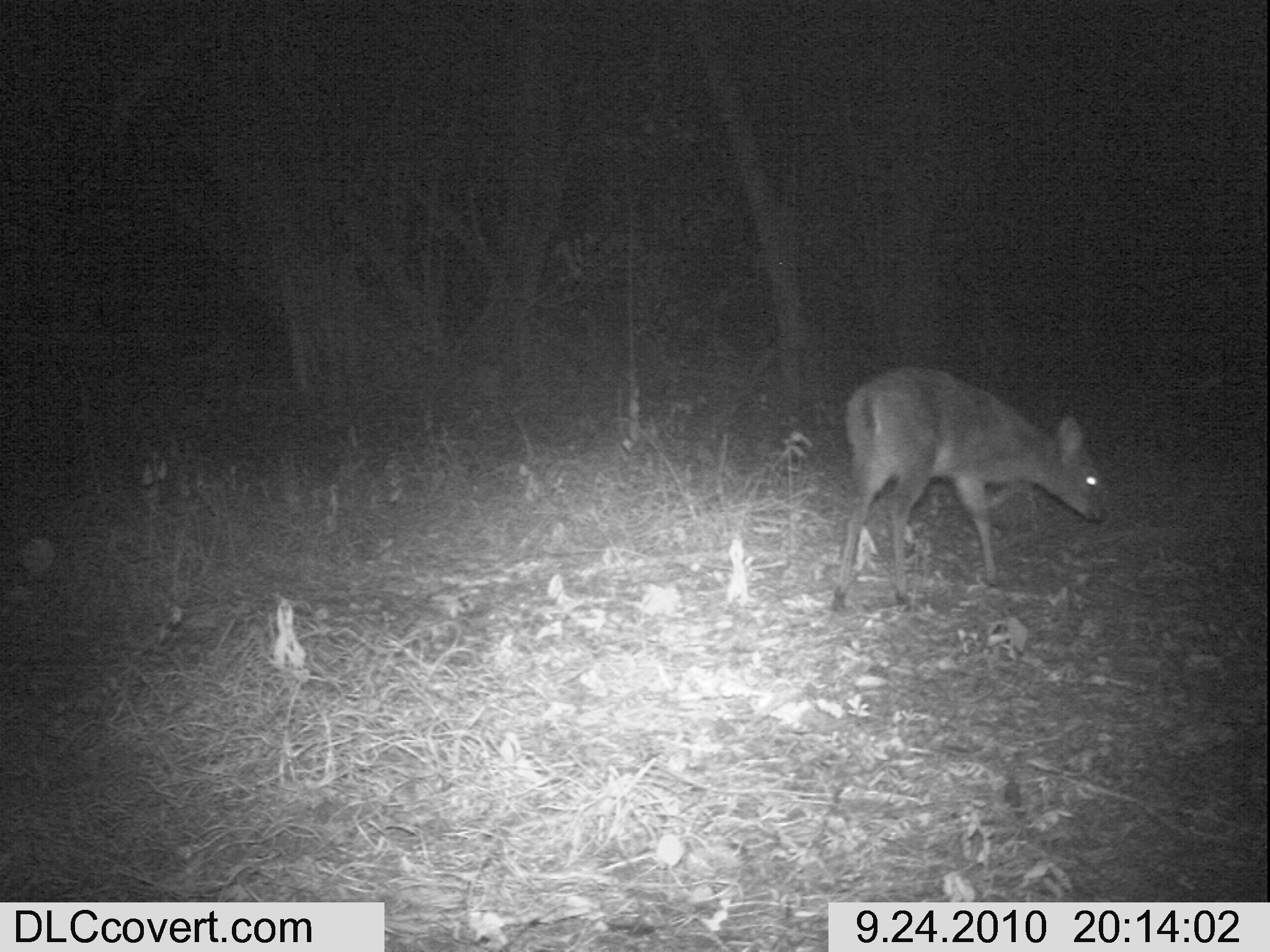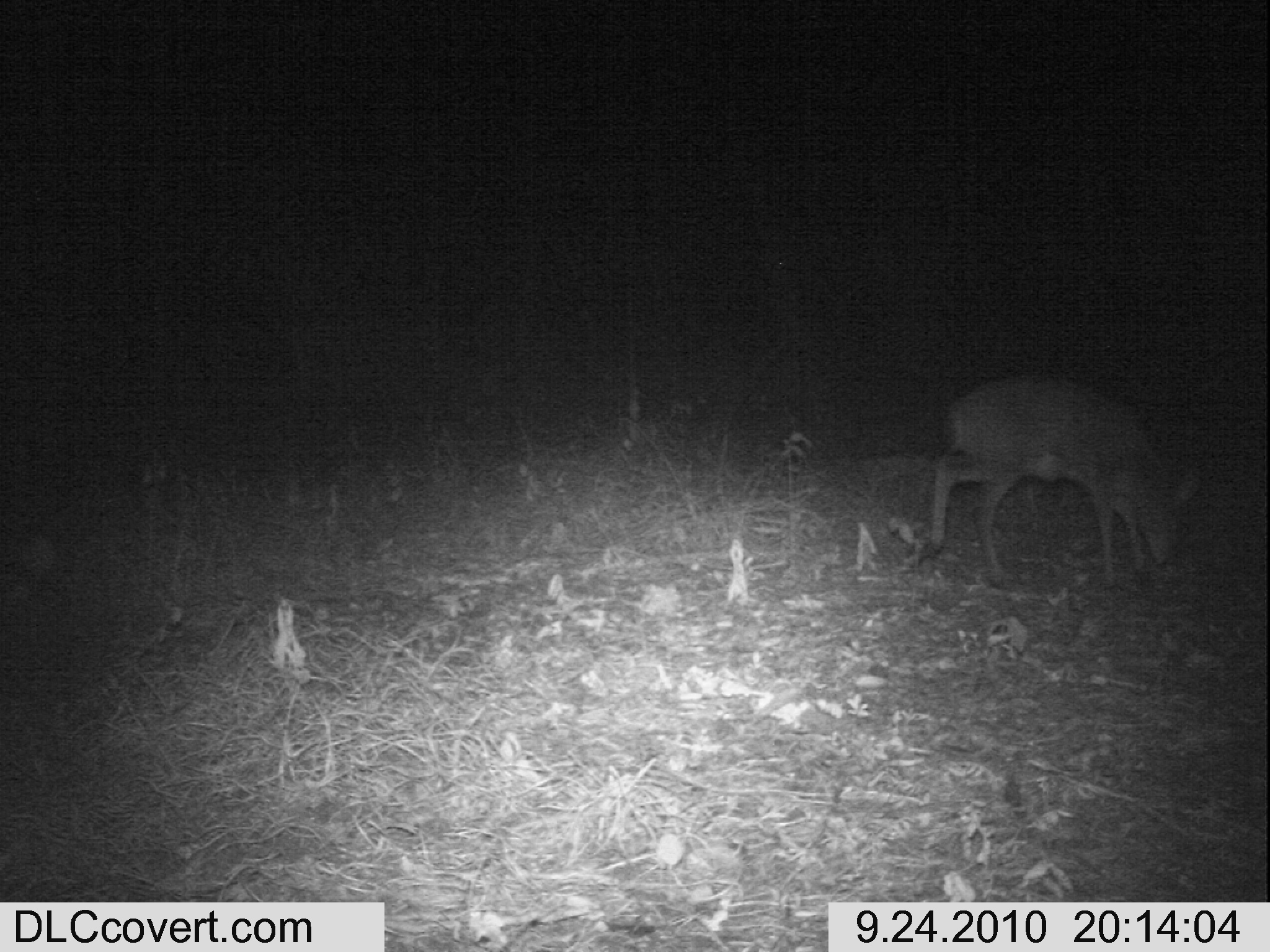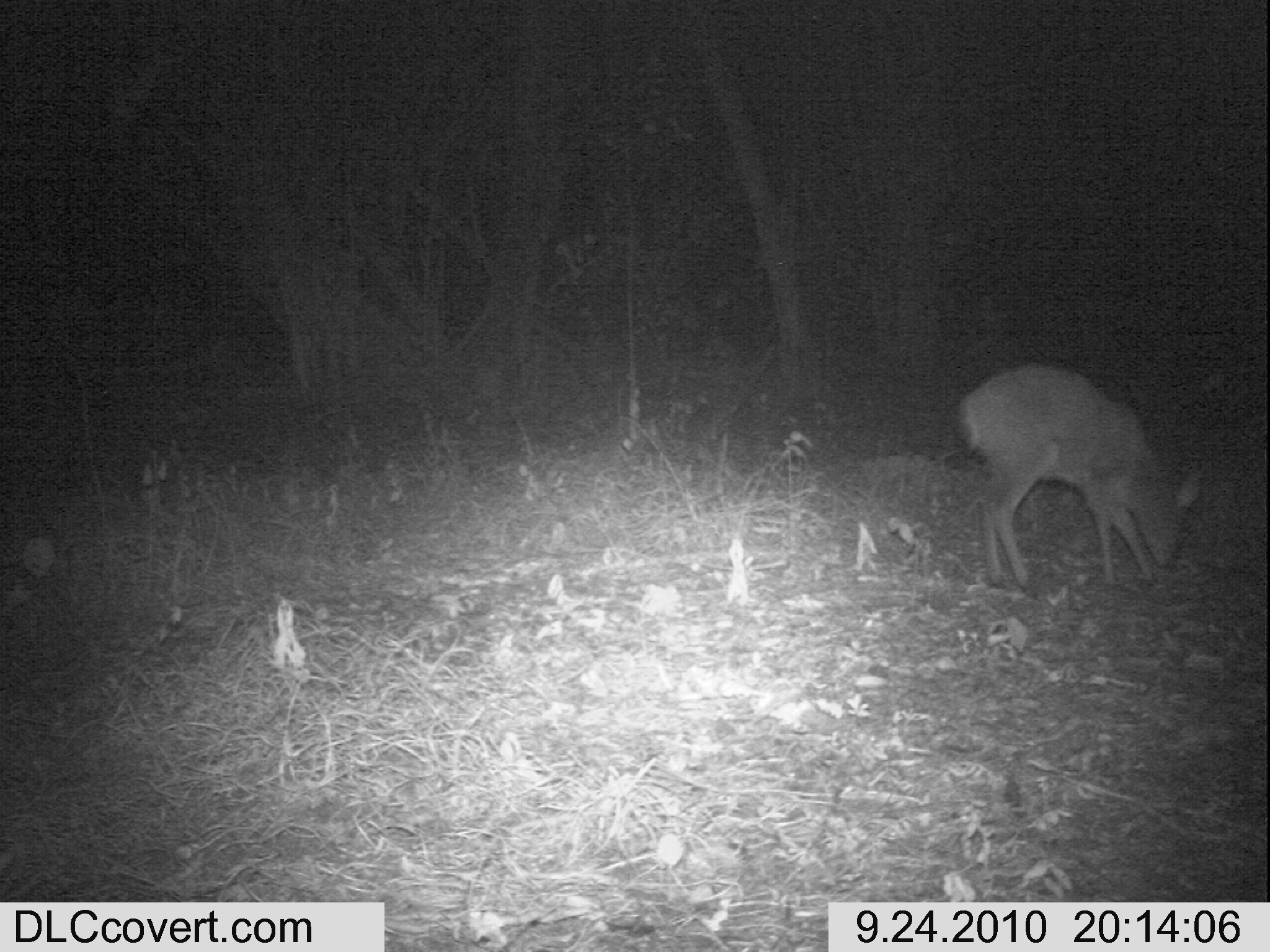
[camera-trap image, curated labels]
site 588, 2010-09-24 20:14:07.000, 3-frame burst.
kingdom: Animalia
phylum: Chordata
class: Mammalia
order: Artiodactyla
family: Bovidae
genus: Sylvicapra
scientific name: Sylvicapra grimmia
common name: bush duiker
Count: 1.